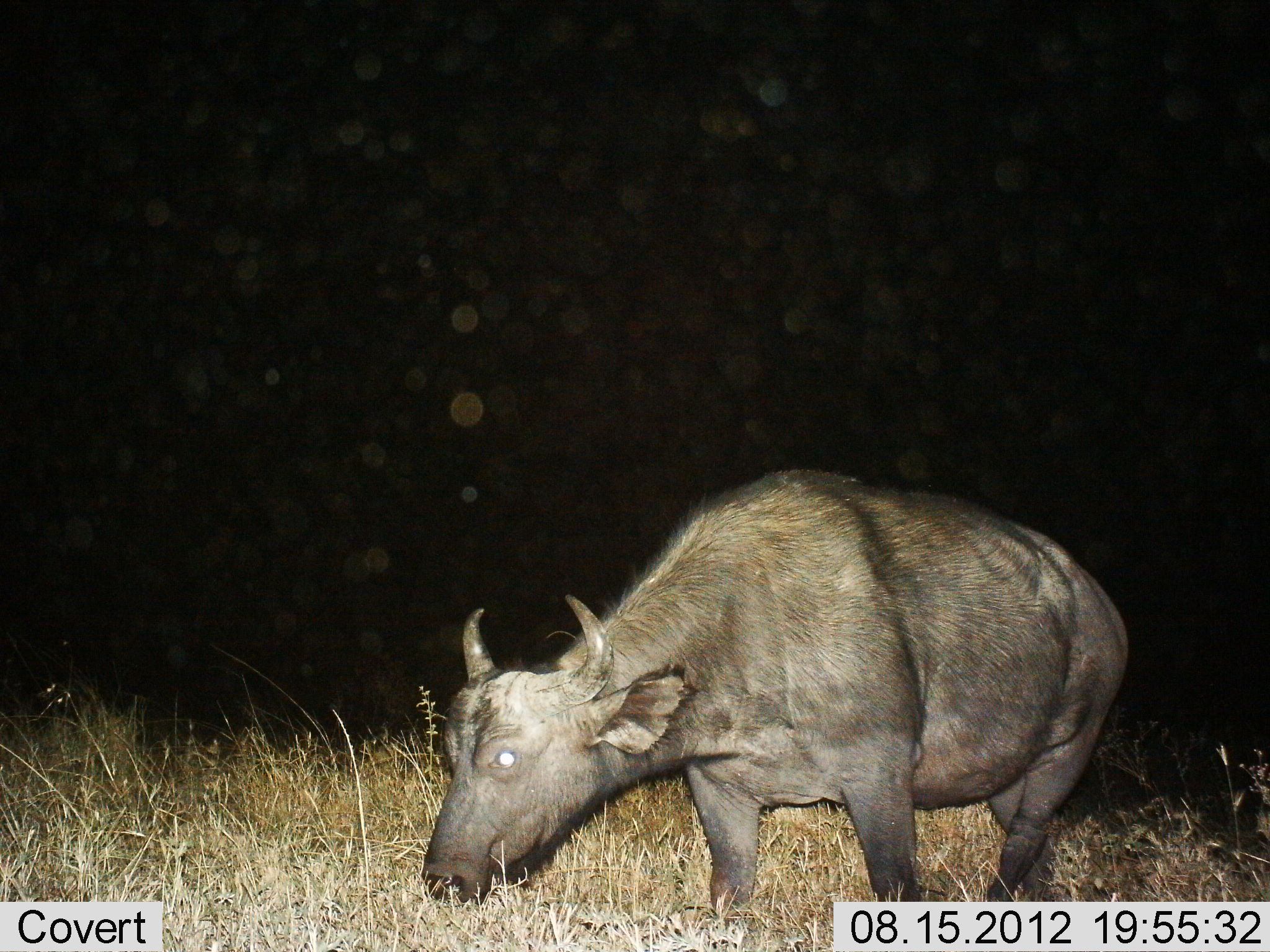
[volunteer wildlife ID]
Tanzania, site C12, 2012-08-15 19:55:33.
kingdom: Animalia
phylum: Chordata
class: Mammalia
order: Artiodactyla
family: Bovidae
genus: Syncerus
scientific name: Syncerus caffer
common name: cape buffalo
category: buffalo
Buffalo (cape buffalo) (Syncerus caffer), count 1. Behavior (volunteer vote fractions): standing 10%, resting 0%, moving 30%, interacting 0%. Young present (vote fraction): 0%. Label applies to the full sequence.